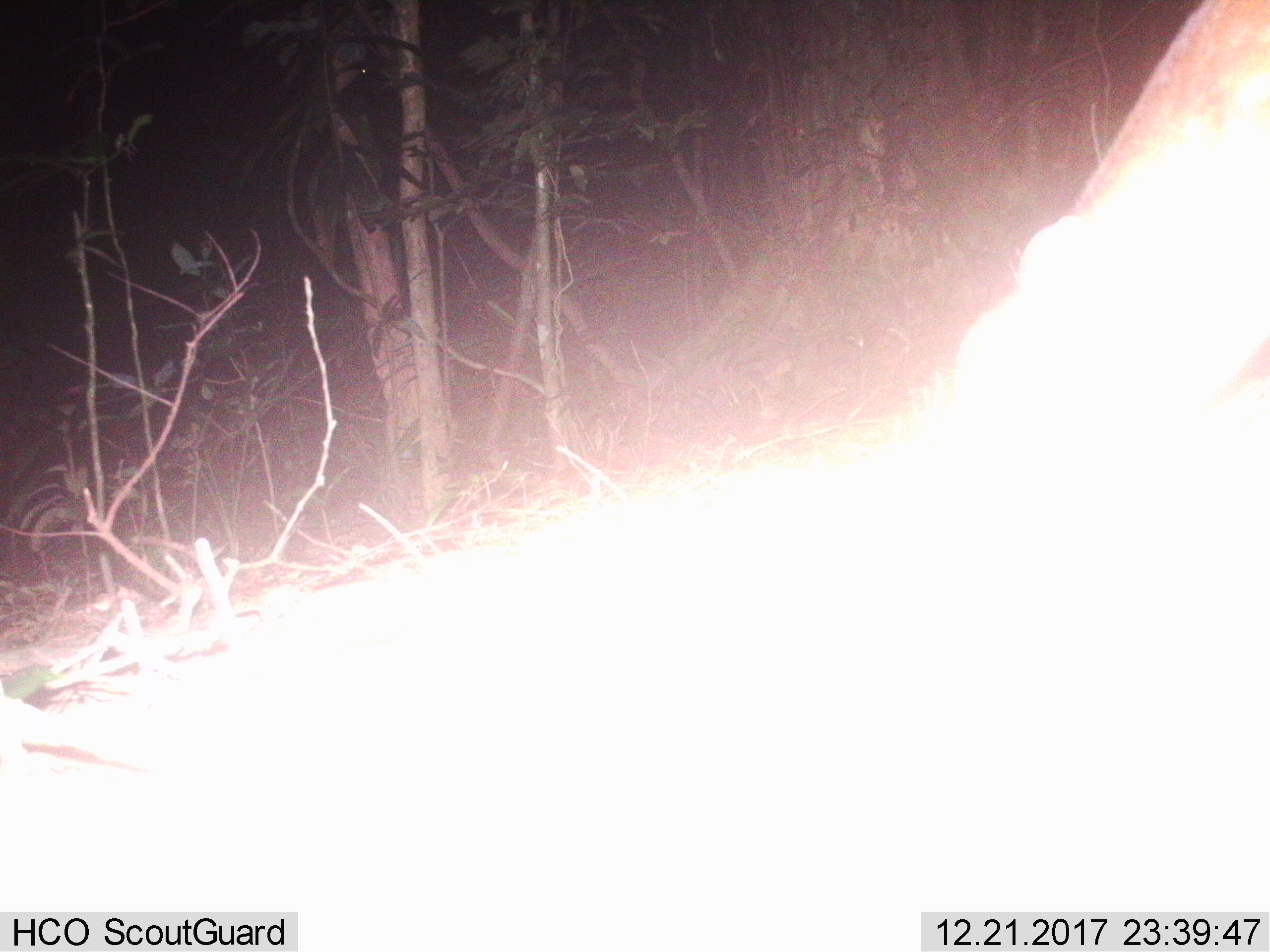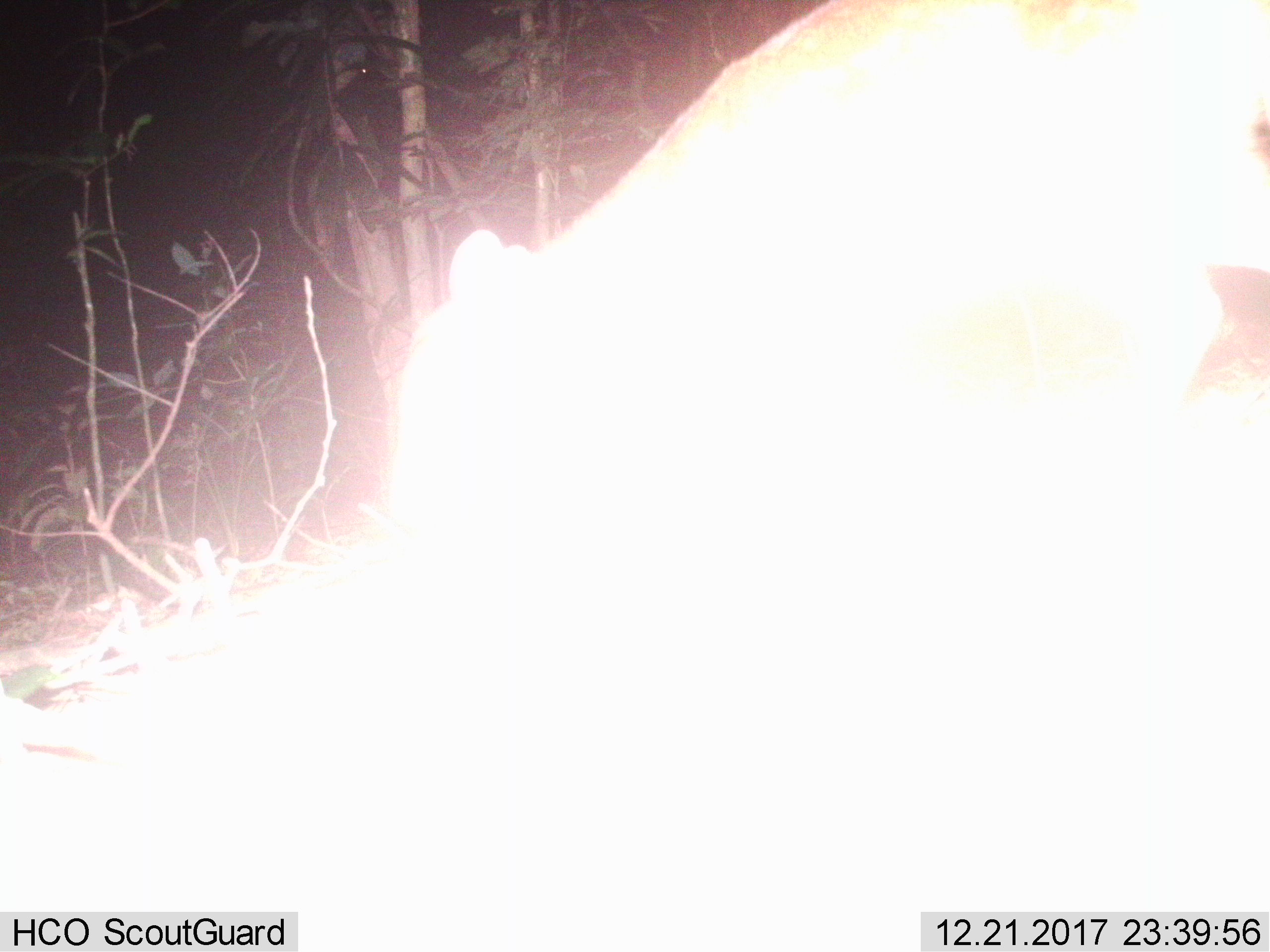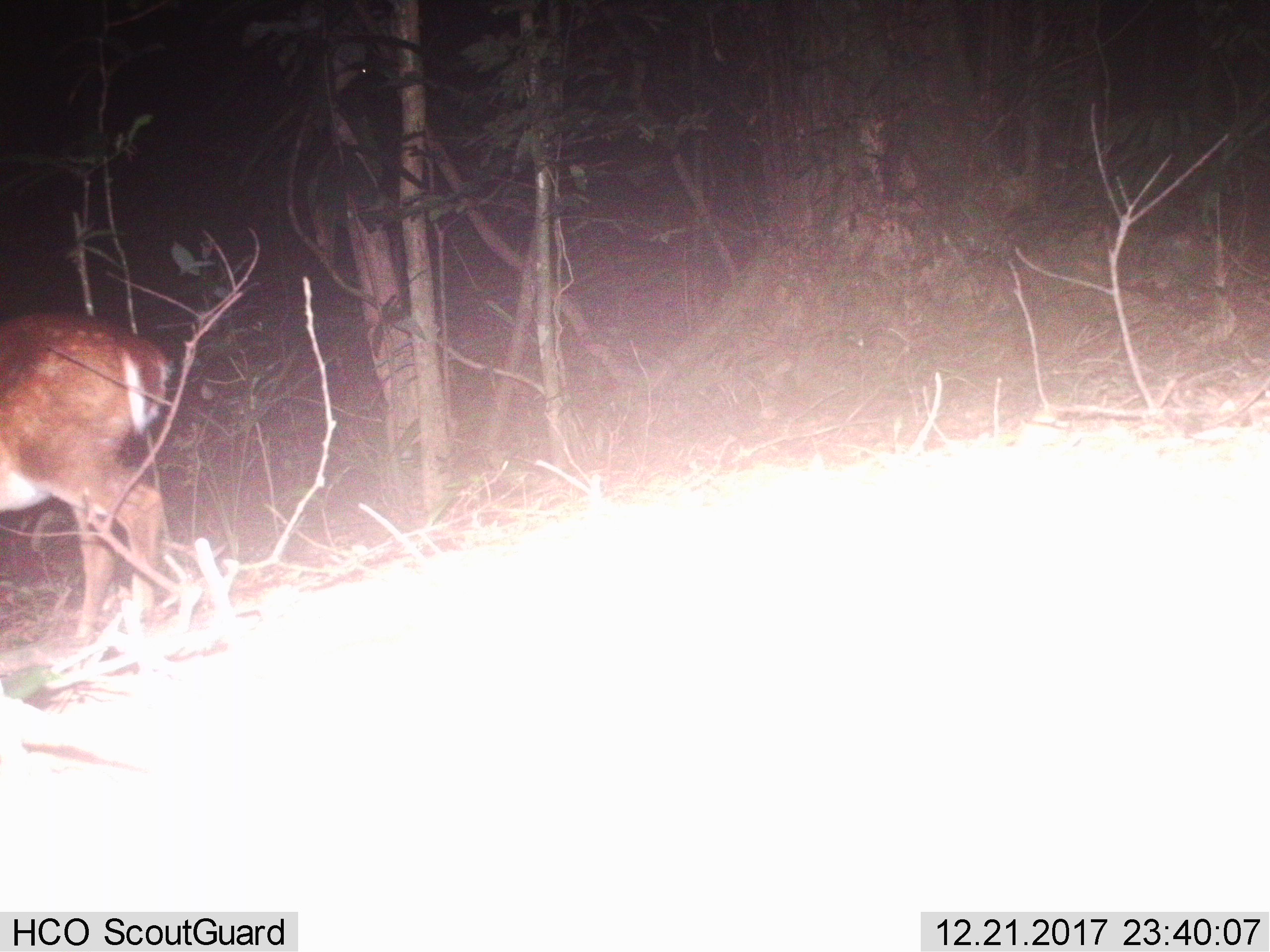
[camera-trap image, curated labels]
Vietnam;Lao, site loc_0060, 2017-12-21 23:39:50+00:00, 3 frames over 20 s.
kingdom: Animalia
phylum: Chordata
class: Mammalia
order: Artiodactyla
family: Cervidae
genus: Muntiacus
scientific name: Muntiacus vuquangensis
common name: large-antlered muntjac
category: large antlered muntjac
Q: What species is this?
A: Large antlered muntjac (large-antlered muntjac) (Muntiacus vuquangensis).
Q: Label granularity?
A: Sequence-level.